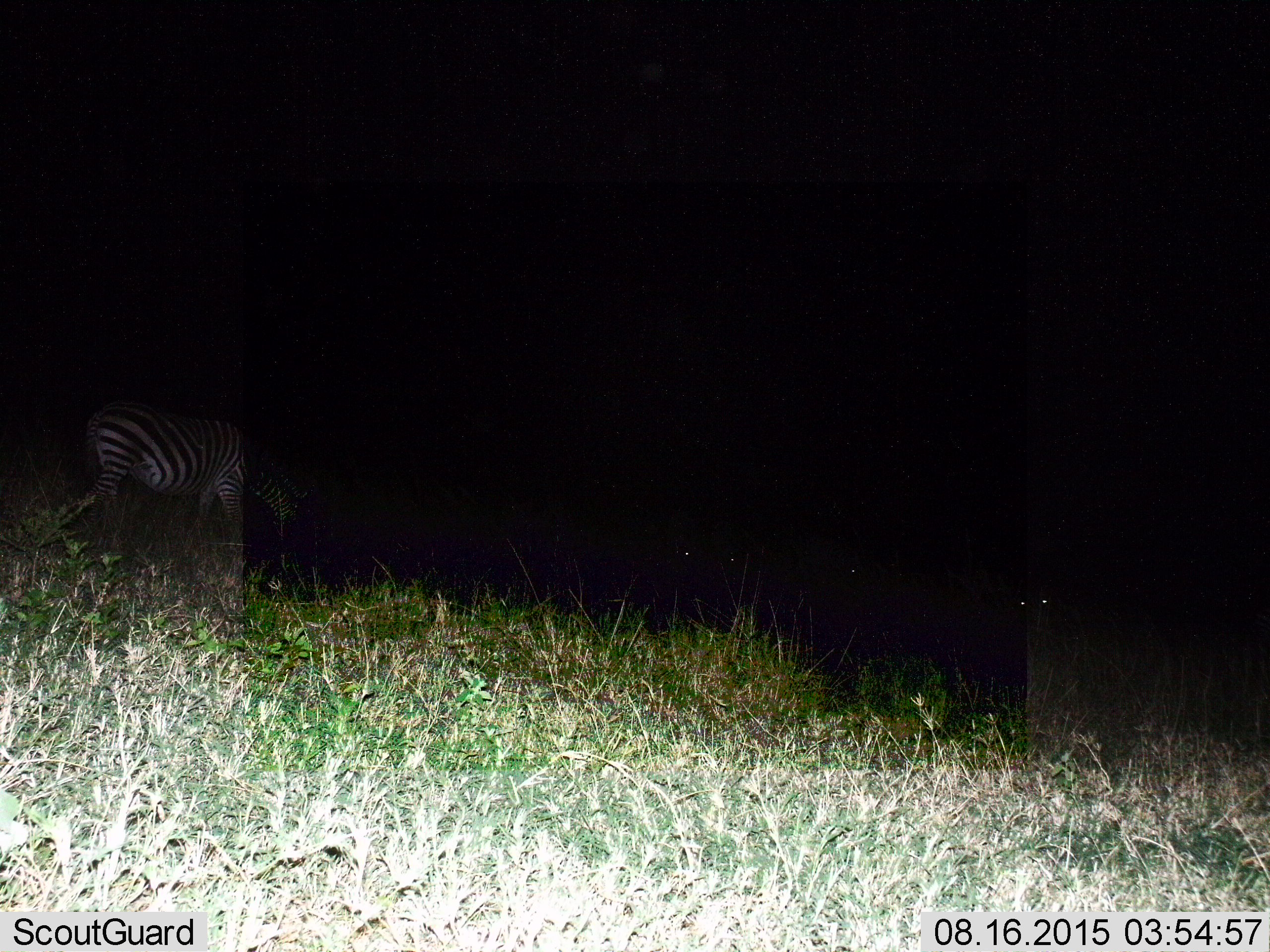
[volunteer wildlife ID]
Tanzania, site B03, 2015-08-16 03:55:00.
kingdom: Animalia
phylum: Chordata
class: Mammalia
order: Perissodactyla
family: Equidae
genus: Equus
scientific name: Equus quagga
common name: plains zebra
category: zebra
Zebra (plains zebra) (Equus quagga), count 1. Behavior (volunteer vote fractions): standing 21%, resting 5%, moving 47%, interacting 0%. Young present (vote fraction): 0%. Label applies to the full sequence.